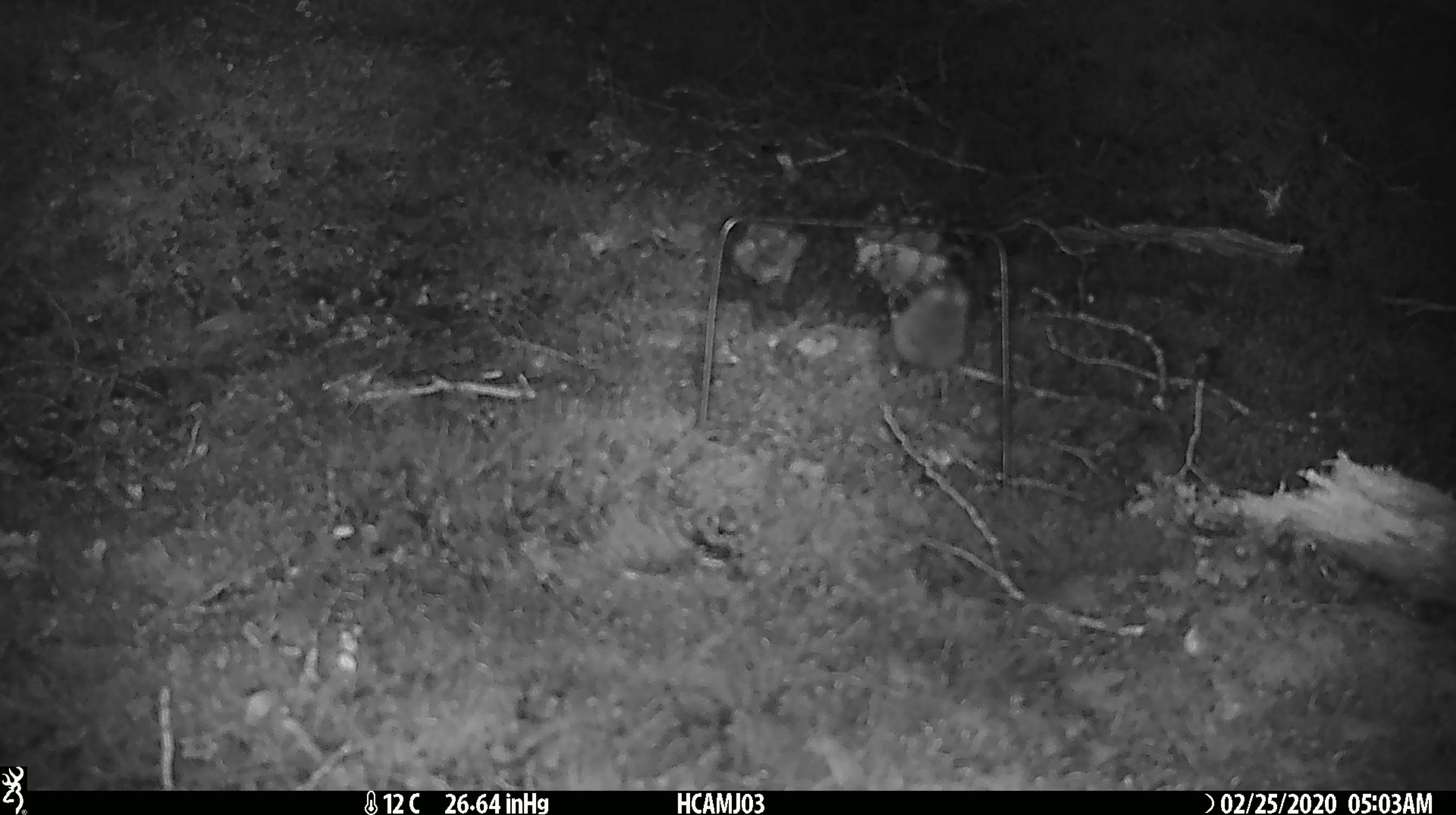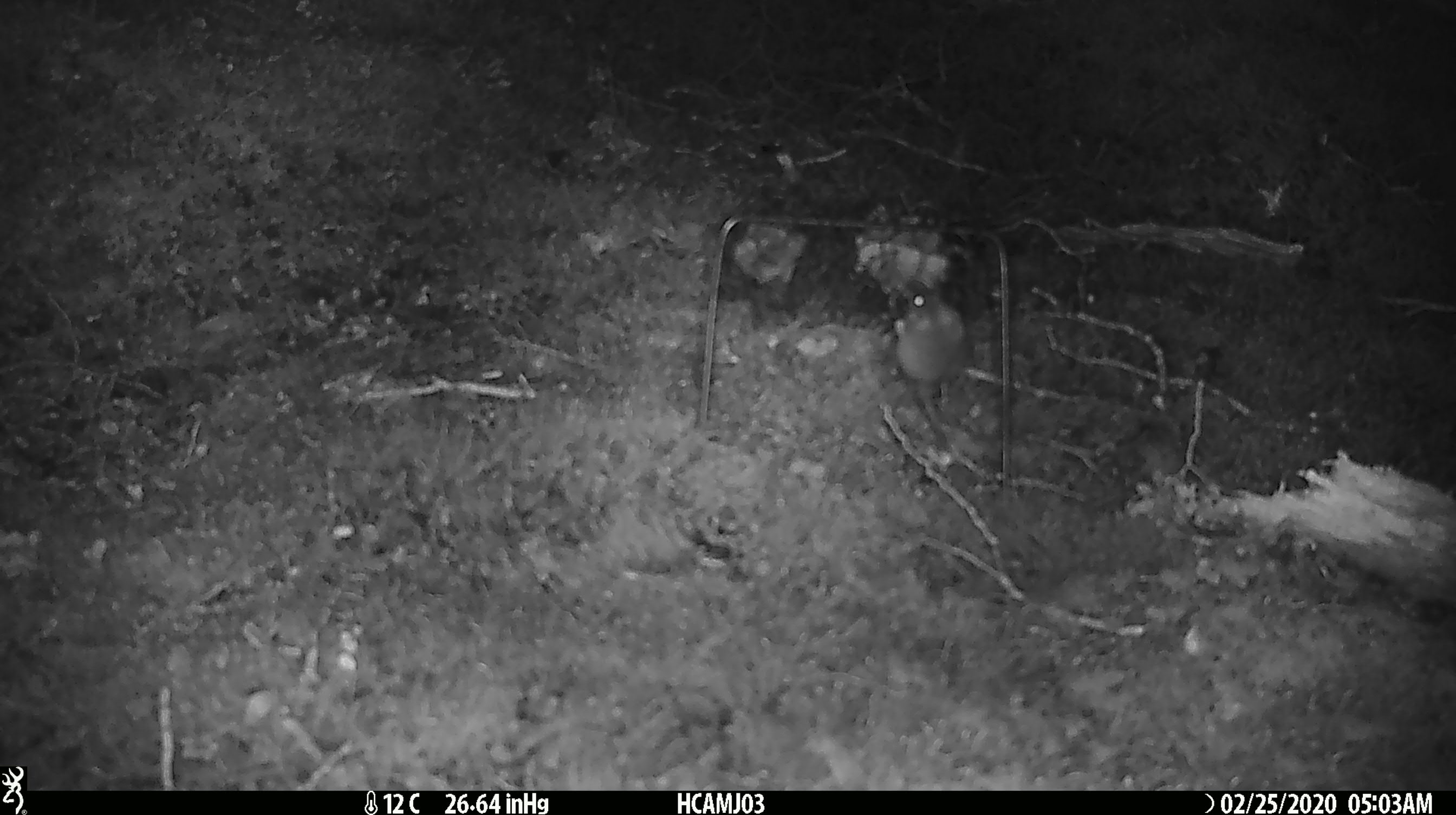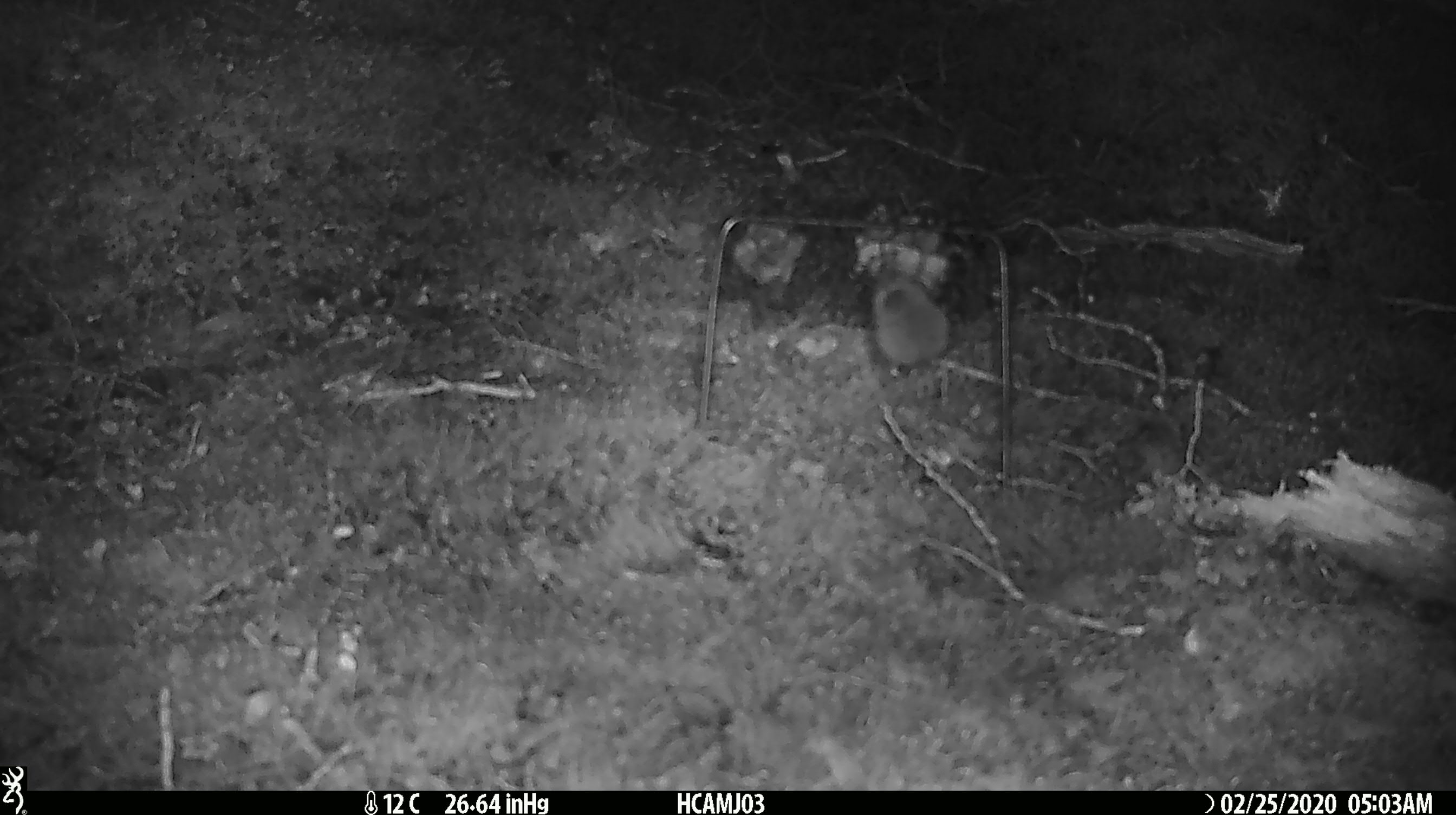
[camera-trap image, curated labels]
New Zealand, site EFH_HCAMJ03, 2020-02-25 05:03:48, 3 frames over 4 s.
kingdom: Animalia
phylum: Chordata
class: Mammalia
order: Rodentia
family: Muridae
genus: Mus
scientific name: Mus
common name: mouse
Mouse (Mus).